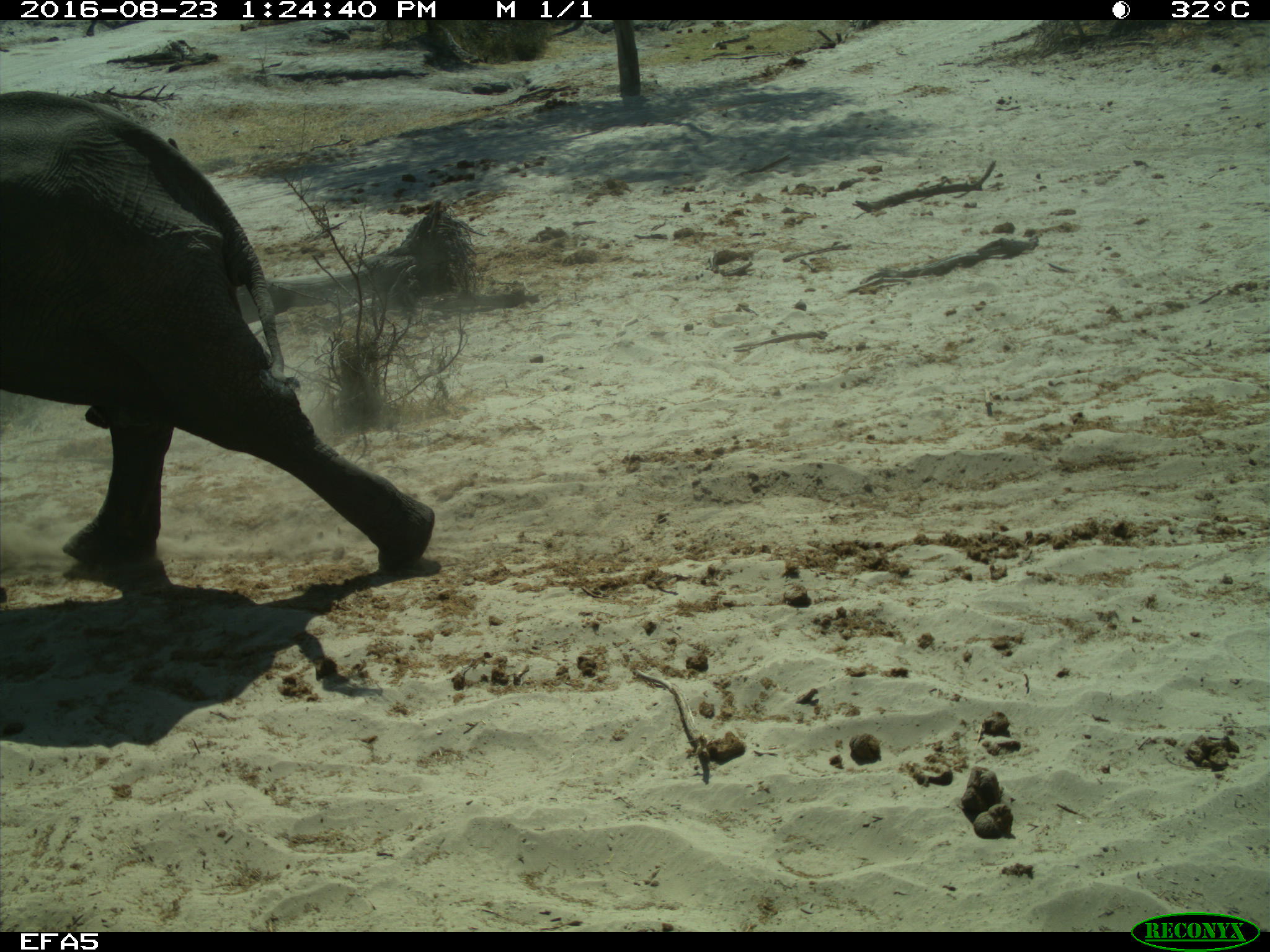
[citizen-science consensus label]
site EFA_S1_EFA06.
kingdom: Animalia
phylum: Chordata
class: Mammalia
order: Proboscidea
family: Elephantidae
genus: Loxodonta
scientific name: Loxodonta africana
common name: african bush elephant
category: elephant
Elephant (african bush elephant) (Loxodonta africana), count 1. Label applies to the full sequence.